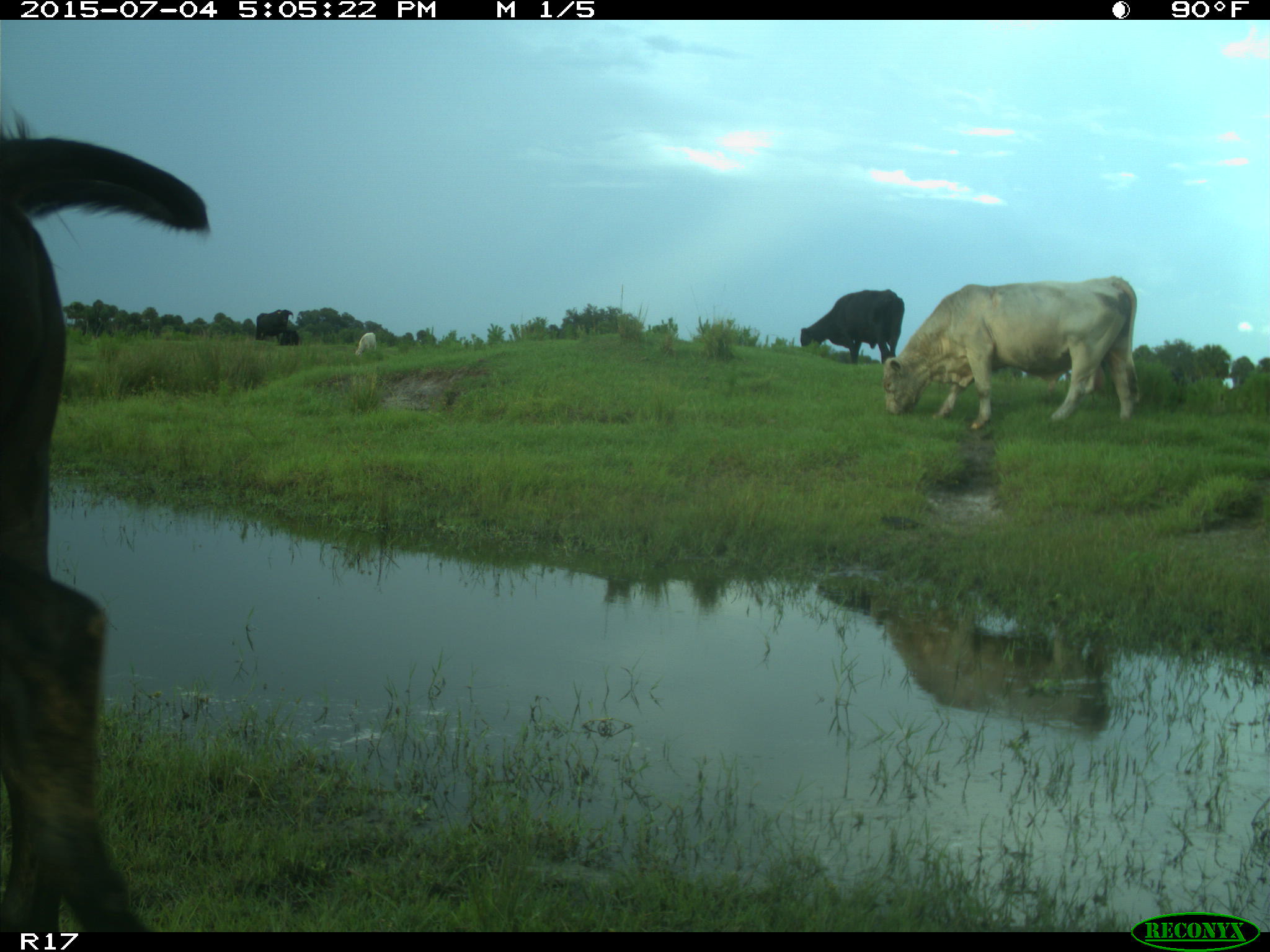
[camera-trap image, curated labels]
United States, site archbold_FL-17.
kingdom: Animalia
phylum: Chordata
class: Mammalia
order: Artiodactyla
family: Bovidae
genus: Bos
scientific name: Bos taurus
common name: domestic cow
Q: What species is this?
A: Bos taurus (domestic cow).